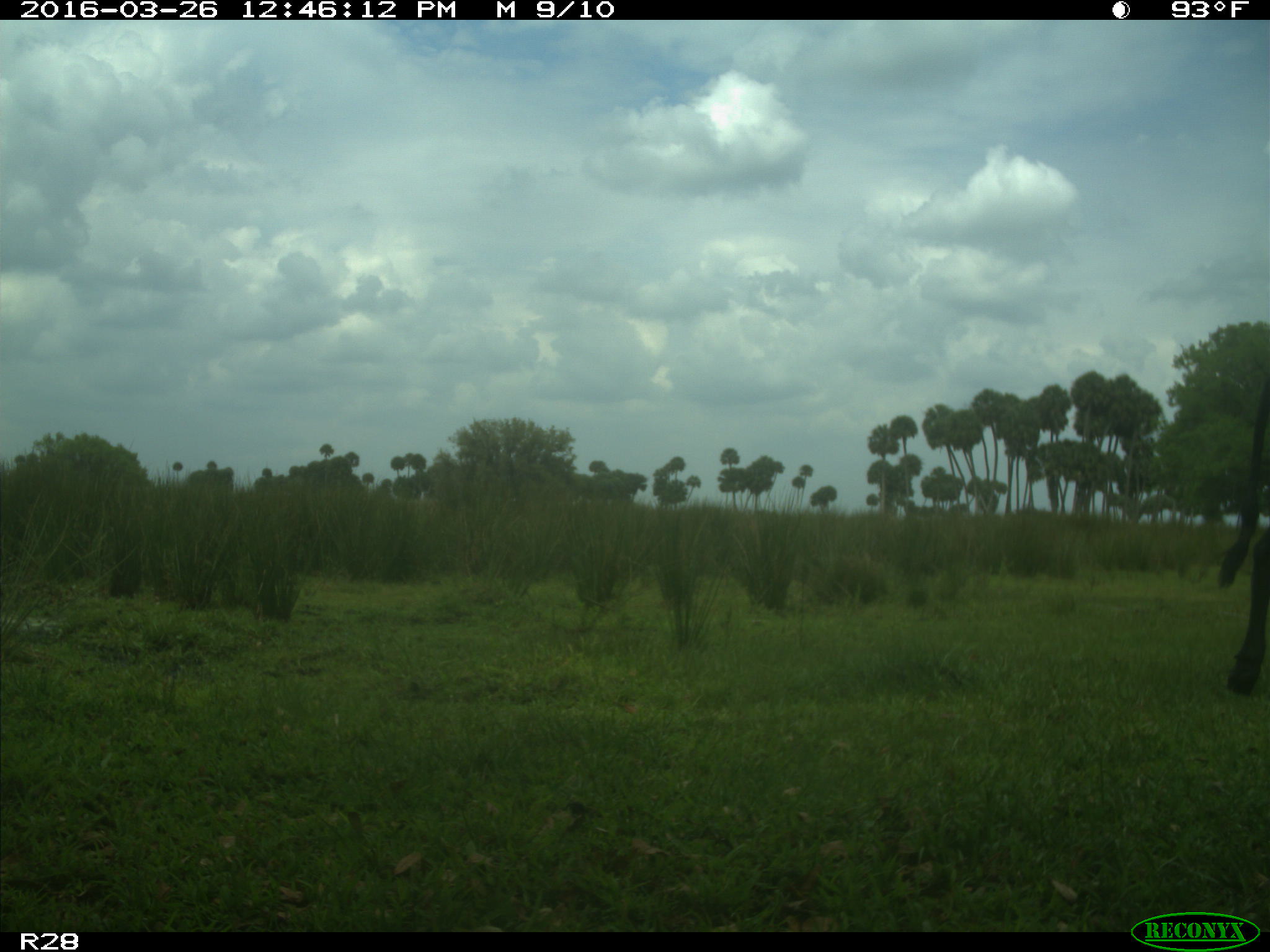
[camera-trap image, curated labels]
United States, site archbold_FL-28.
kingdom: Animalia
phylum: Chordata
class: Mammalia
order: Artiodactyla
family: Bovidae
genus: Bos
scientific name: Bos taurus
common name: domestic cow